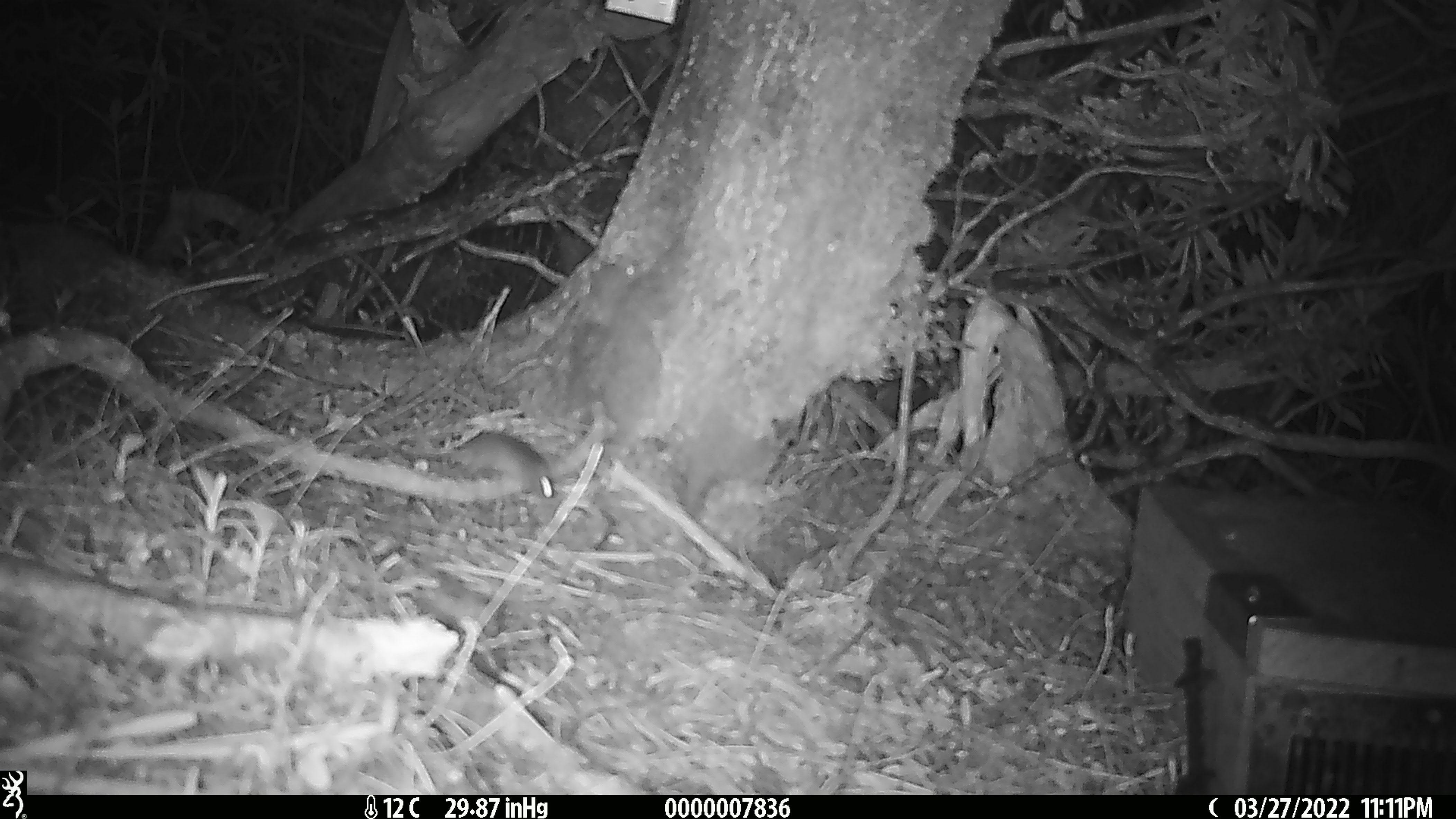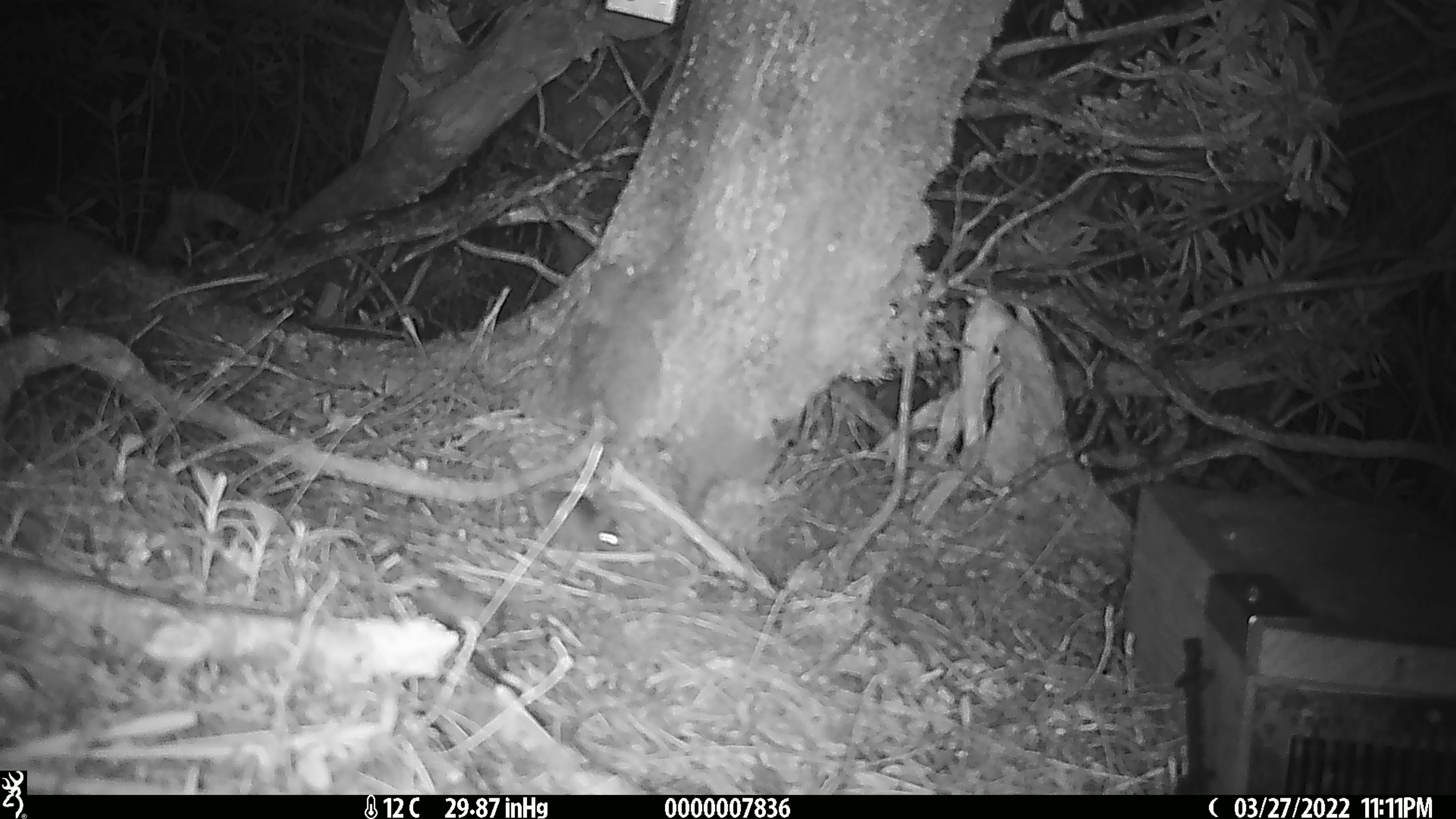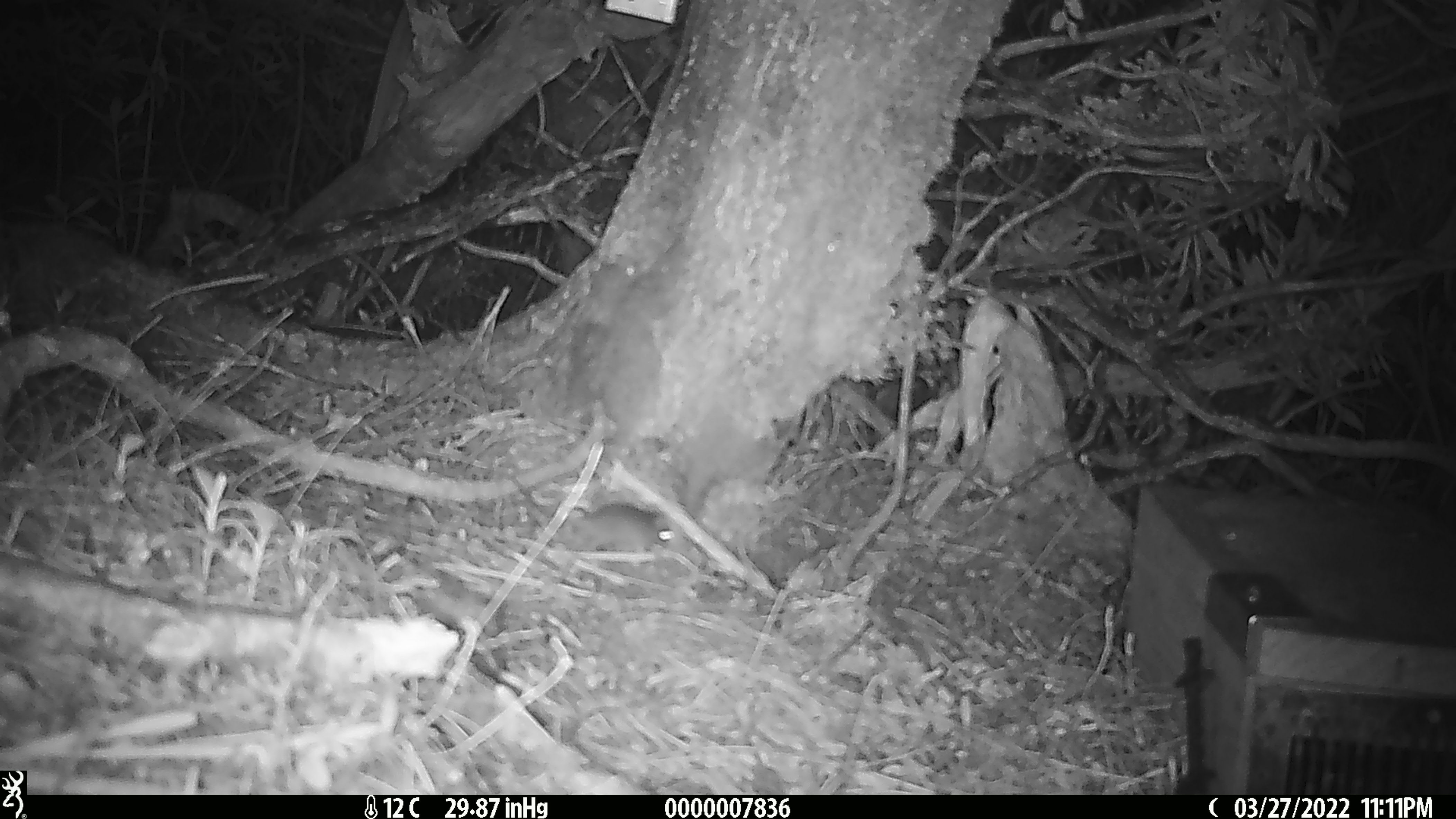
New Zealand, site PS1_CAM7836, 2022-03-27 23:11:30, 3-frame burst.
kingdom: Animalia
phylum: Chordata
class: Mammalia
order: Rodentia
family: Muridae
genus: Mus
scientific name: Mus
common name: mouse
Mouse (Mus).